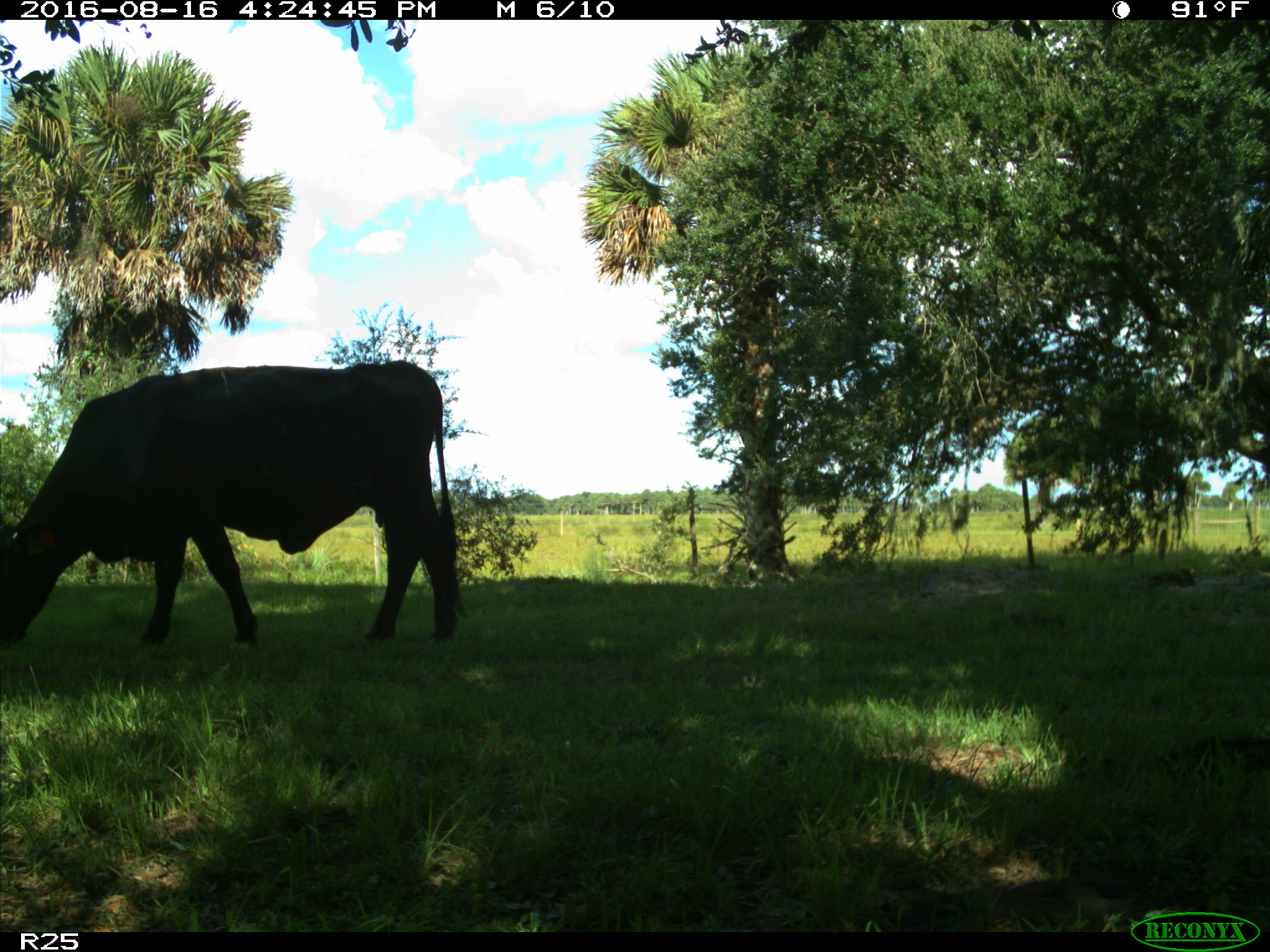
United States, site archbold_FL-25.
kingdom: Animalia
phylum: Chordata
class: Mammalia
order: Artiodactyla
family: Bovidae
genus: Bos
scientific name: Bos taurus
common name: domestic cow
Bos taurus (domestic cow).